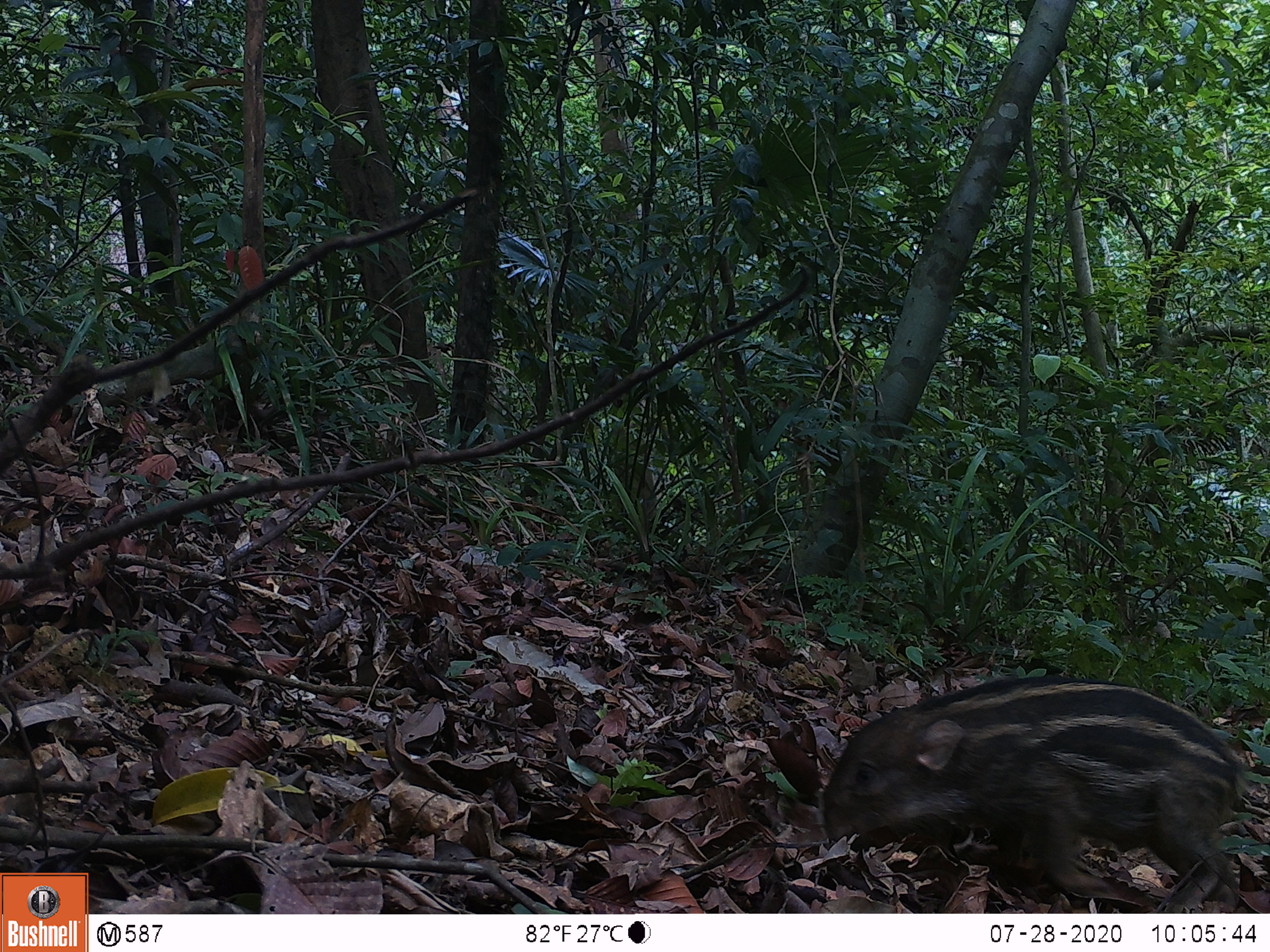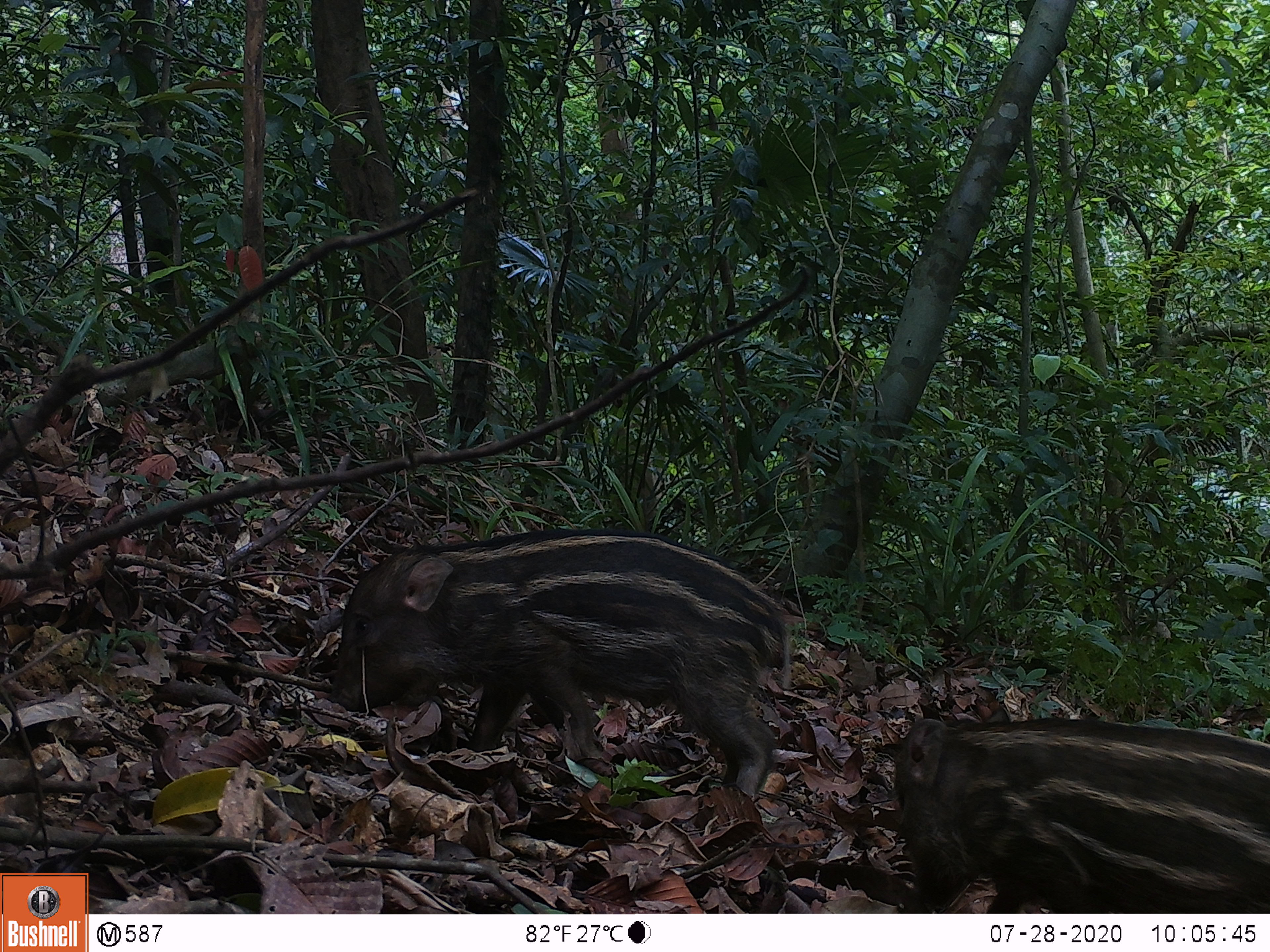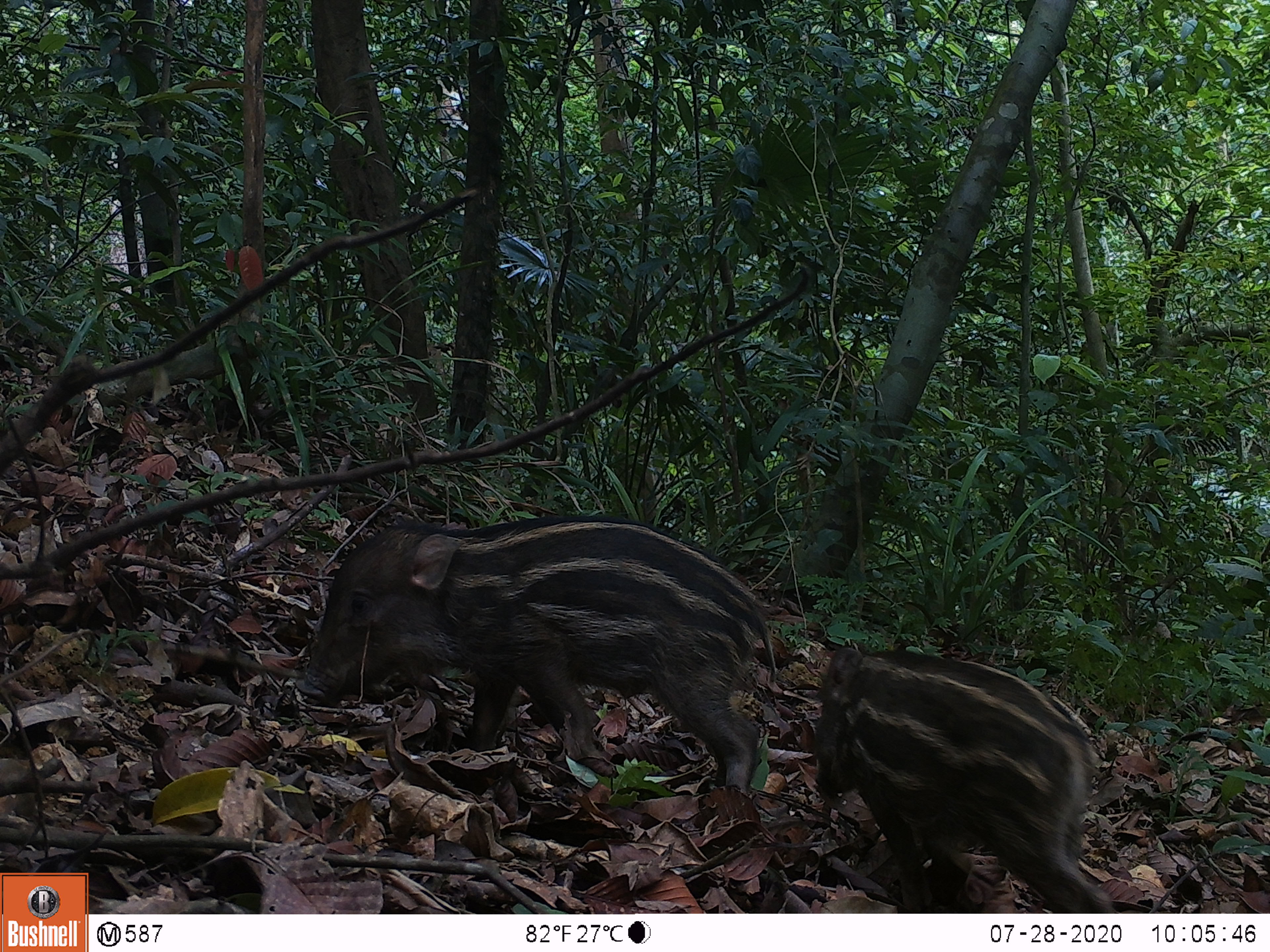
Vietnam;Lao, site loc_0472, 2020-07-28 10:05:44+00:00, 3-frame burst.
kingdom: Animalia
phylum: Chordata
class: Mammalia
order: Artiodactyla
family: Suidae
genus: Sus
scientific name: Sus scrofa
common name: eurasian wild pig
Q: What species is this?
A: Eurasian wild pig (Sus scrofa).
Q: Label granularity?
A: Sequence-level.